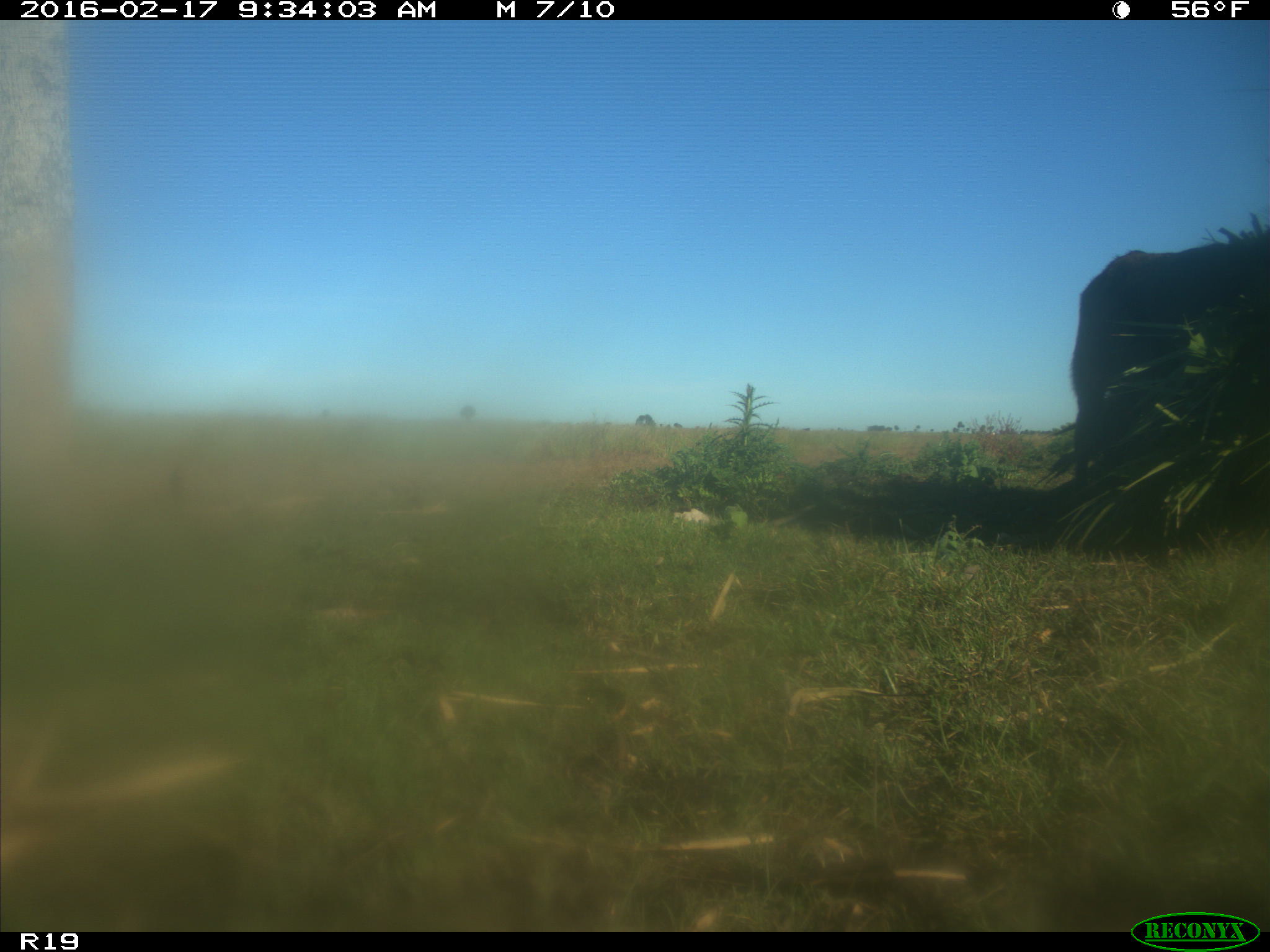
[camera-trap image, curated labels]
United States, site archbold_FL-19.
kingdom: Animalia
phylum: Chordata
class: Mammalia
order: Artiodactyla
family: Bovidae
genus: Bos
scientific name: Bos taurus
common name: domestic cow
Bos taurus (domestic cow).